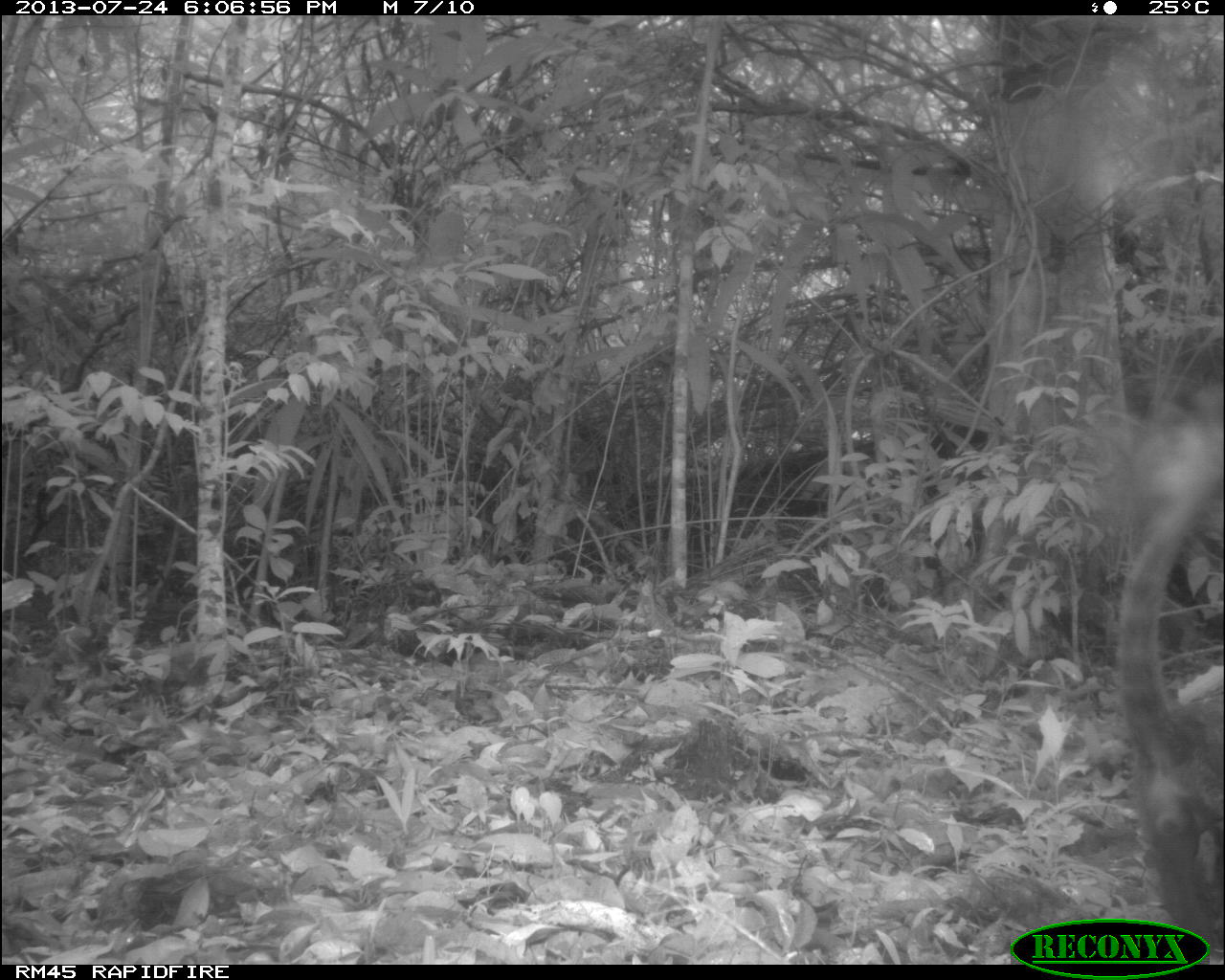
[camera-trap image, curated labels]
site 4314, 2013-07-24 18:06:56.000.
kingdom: Animalia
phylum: Chordata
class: Mammalia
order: Carnivora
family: Procyonidae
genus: Nasua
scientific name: Nasua narica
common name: white-nosed coati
Nasua narica (white-nosed coati), count 1, sex male.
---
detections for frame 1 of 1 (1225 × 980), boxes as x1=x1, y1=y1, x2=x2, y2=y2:
nasua narica: x1=1112, y1=407, x2=1225, y2=959